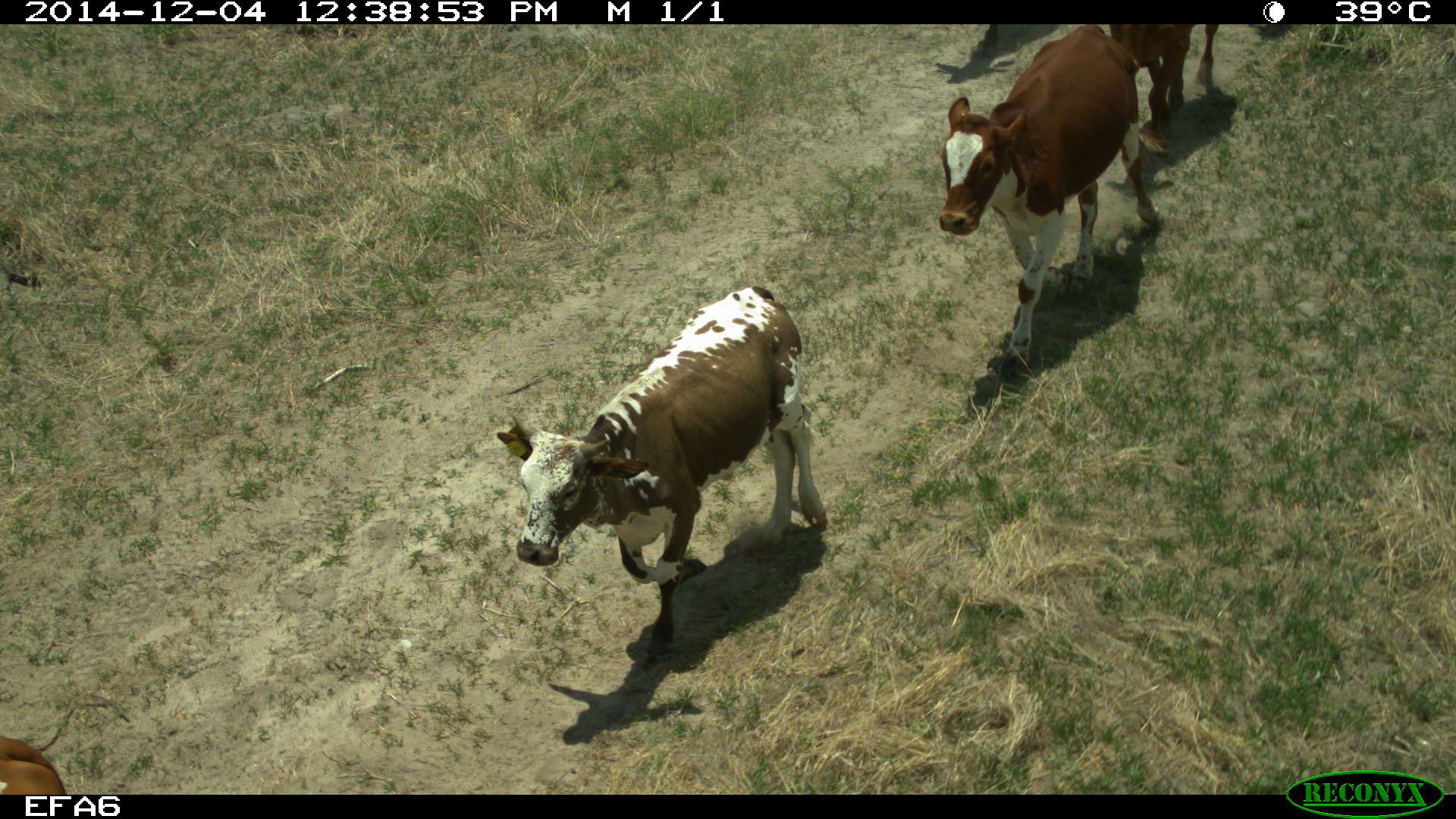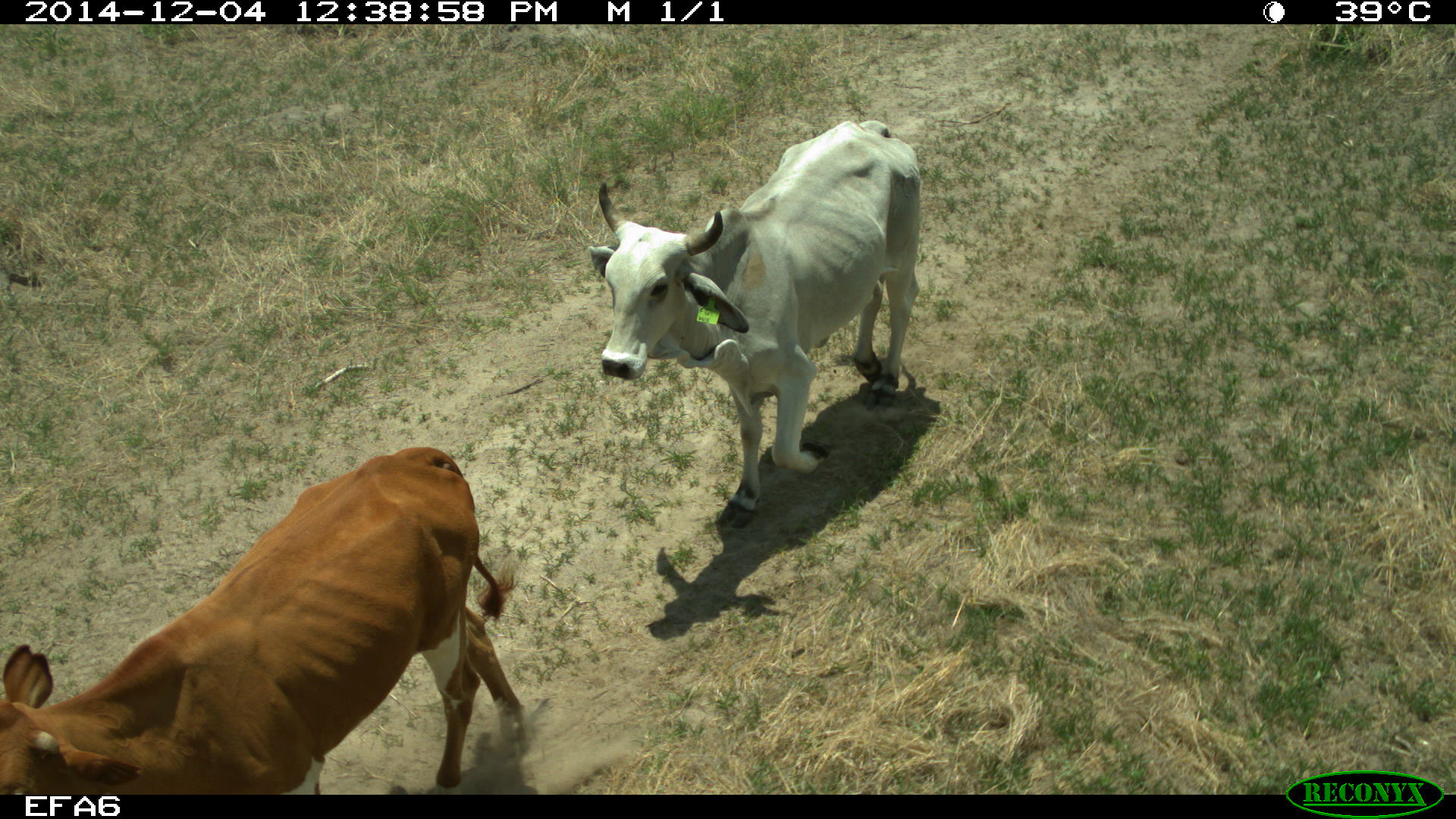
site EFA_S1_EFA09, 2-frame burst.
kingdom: Animalia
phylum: Chordata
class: Mammalia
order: Artiodactyla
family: Bovidae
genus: Bos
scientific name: Bos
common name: cattle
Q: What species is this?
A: Cattle (Bos).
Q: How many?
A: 6.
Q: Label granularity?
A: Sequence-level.